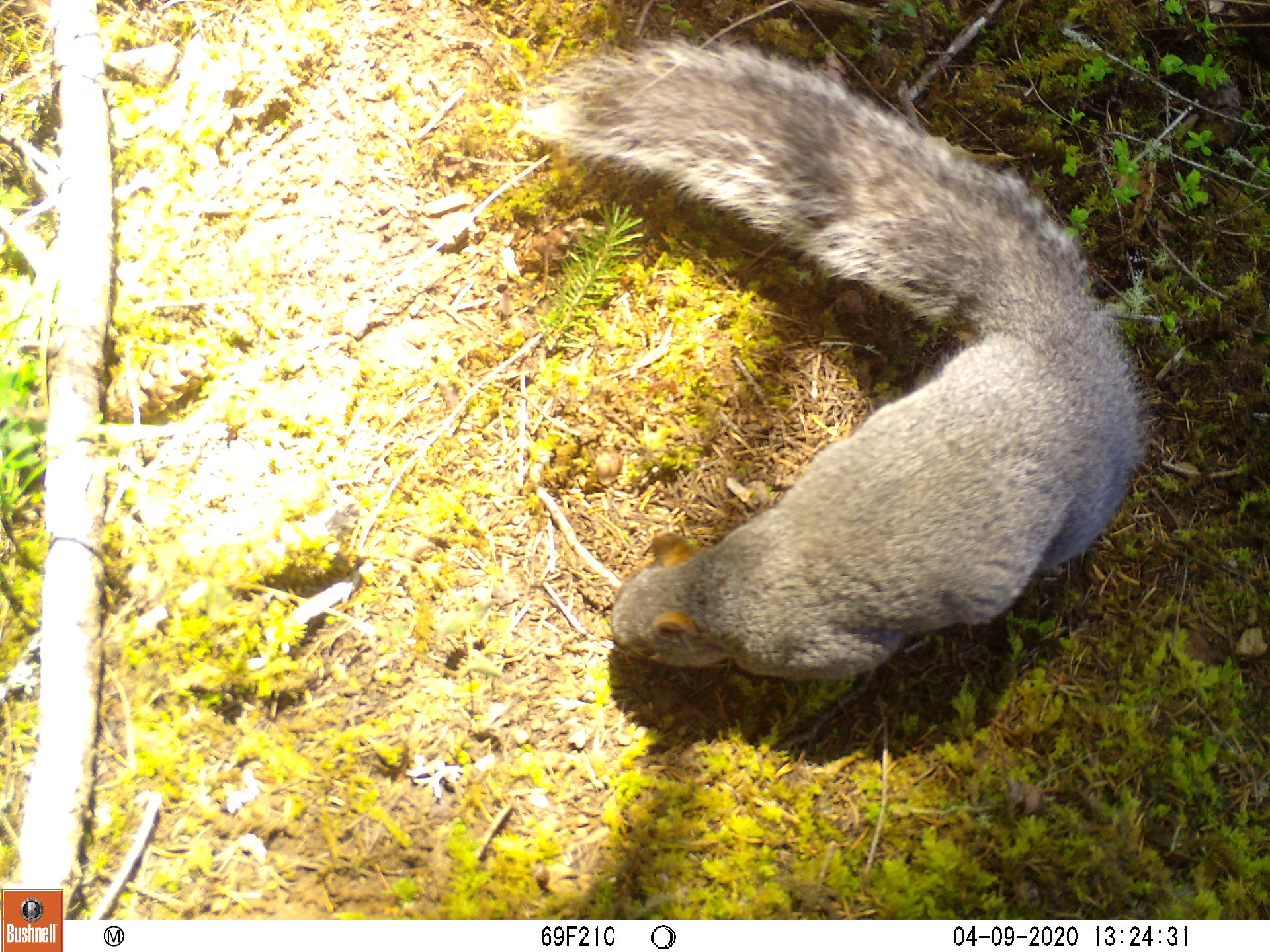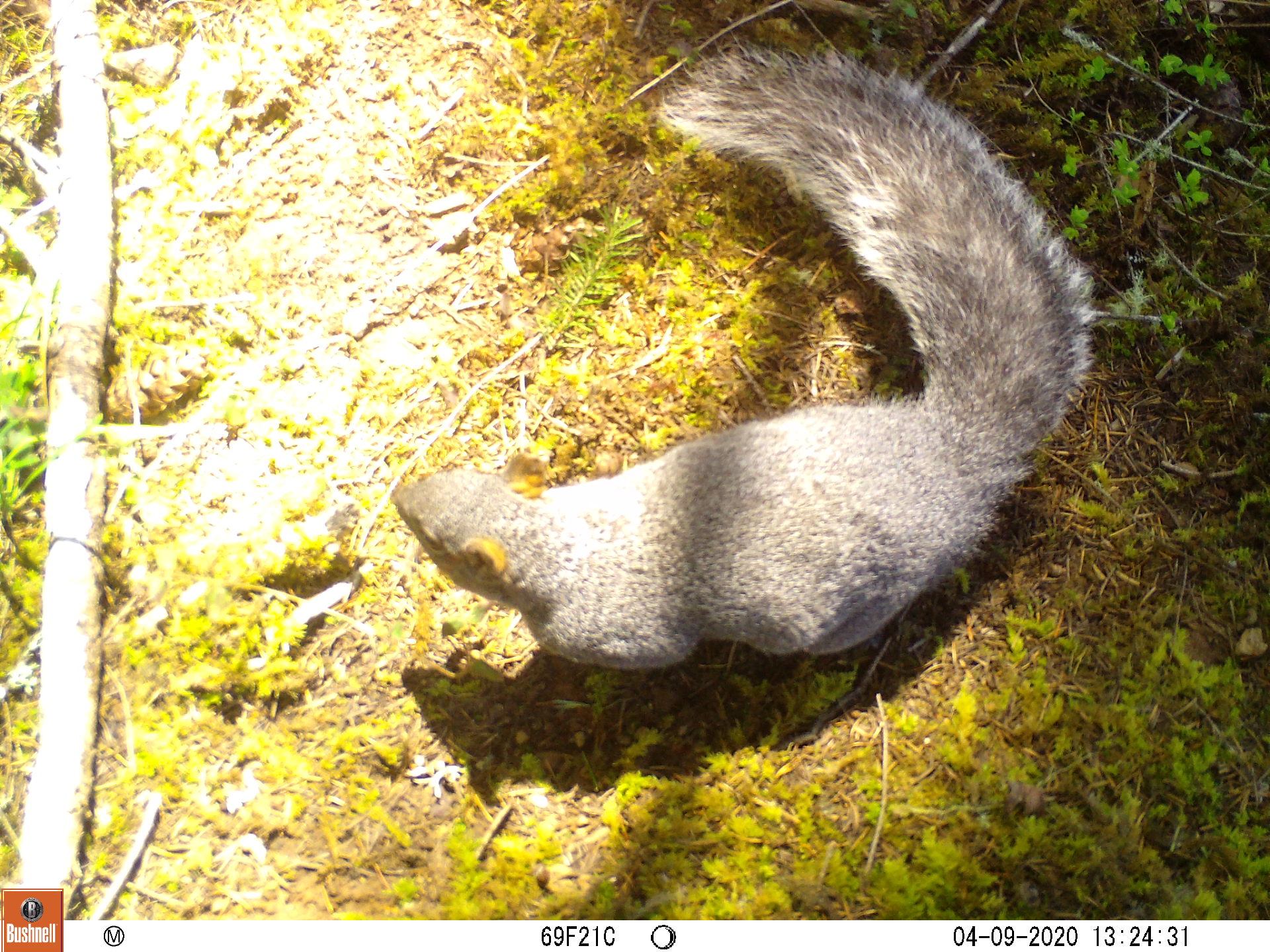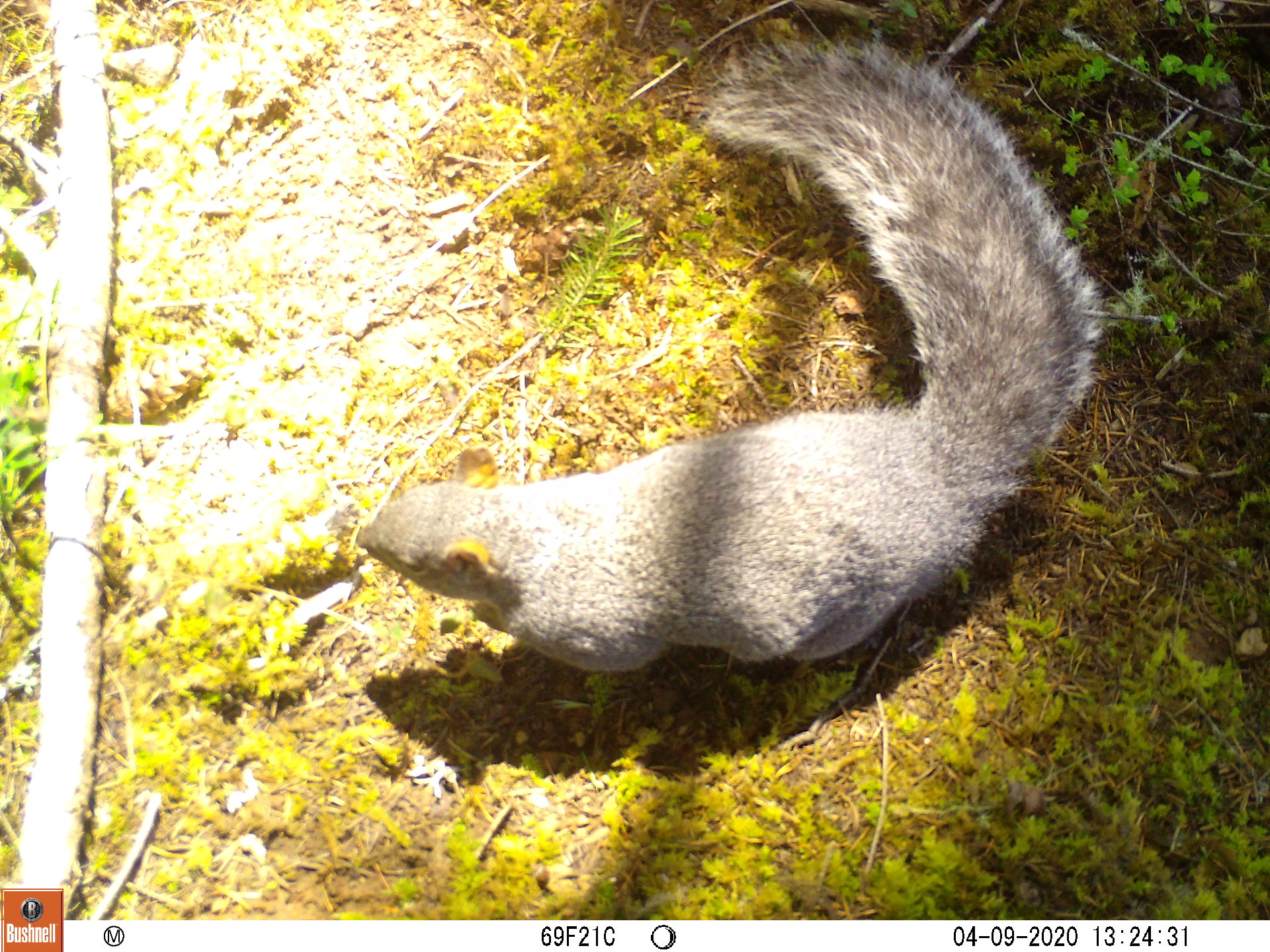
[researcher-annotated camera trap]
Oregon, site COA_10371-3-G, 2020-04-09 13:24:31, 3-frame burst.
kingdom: Animalia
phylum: Chordata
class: Mammalia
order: Rodentia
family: Sciuridae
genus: Sciurus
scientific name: Sciurus griseus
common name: western gray squirrel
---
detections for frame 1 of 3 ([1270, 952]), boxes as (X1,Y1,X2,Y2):
western gray squirrel: (508,3,1149,721)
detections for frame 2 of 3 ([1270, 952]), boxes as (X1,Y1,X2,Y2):
western gray squirrel: (386,27,1105,675)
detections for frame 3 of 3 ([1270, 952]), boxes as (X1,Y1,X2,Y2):
western gray squirrel: (351,25,1110,684)